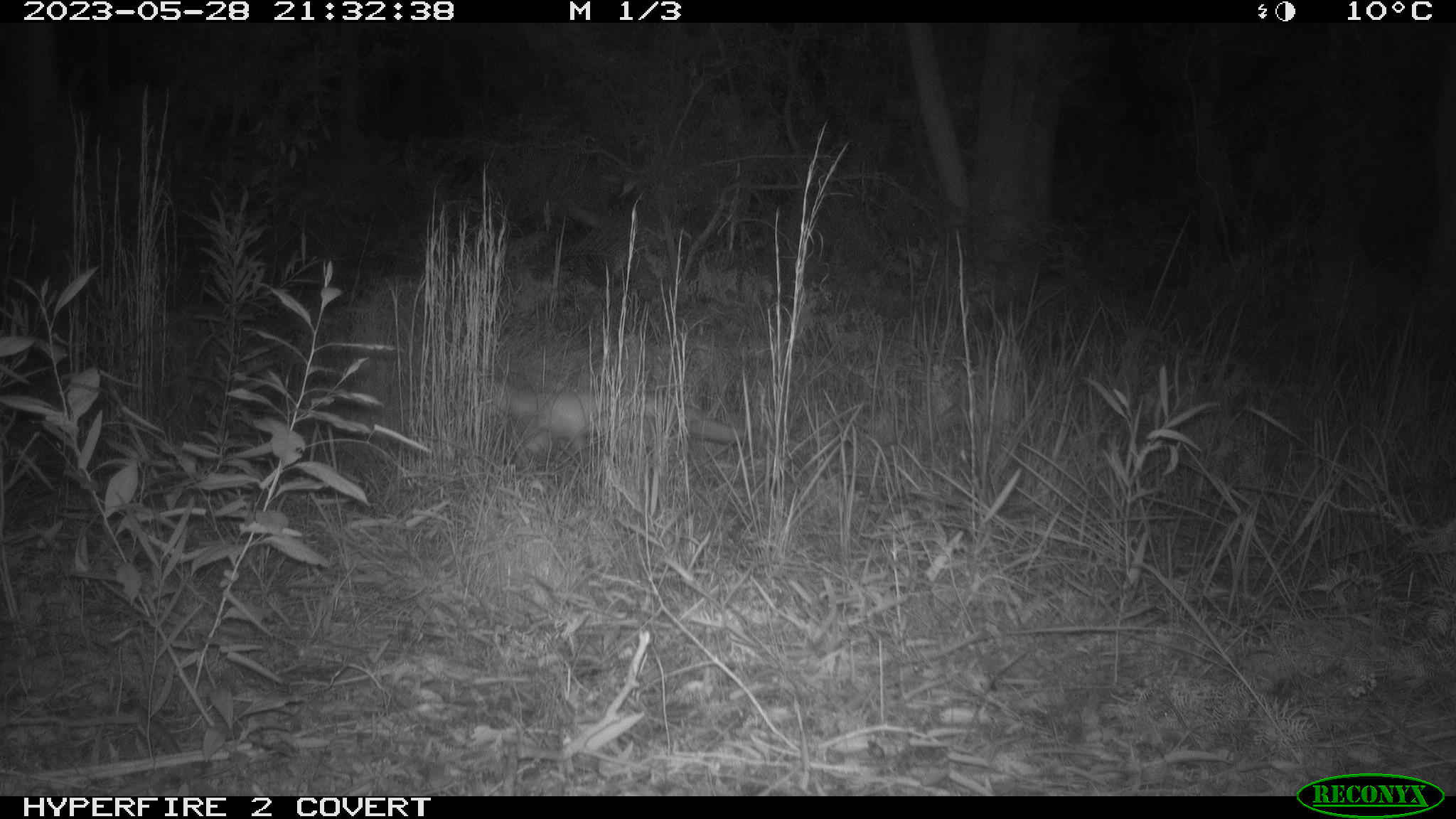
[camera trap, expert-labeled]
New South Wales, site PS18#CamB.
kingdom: Animalia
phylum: Chordata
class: Mammalia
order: Carnivora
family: Canidae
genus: Vulpes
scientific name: Vulpes vulpes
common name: red fox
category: fox